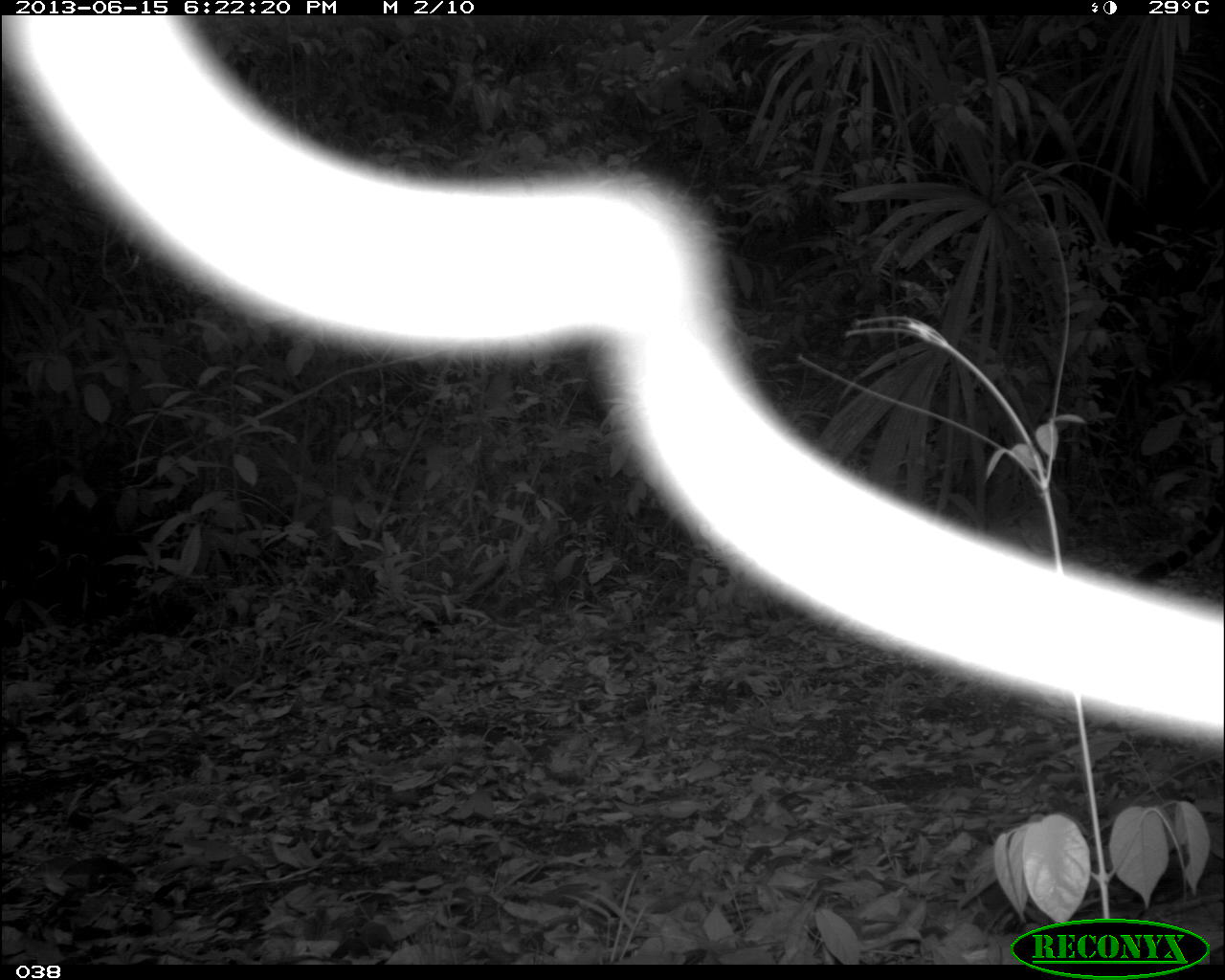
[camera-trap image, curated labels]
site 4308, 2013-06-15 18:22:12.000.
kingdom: Animalia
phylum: Chordata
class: Mammalia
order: Carnivora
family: Felidae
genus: Panthera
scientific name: Panthera onca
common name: jaguar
Panthera onca (jaguar), count 1, sex male.